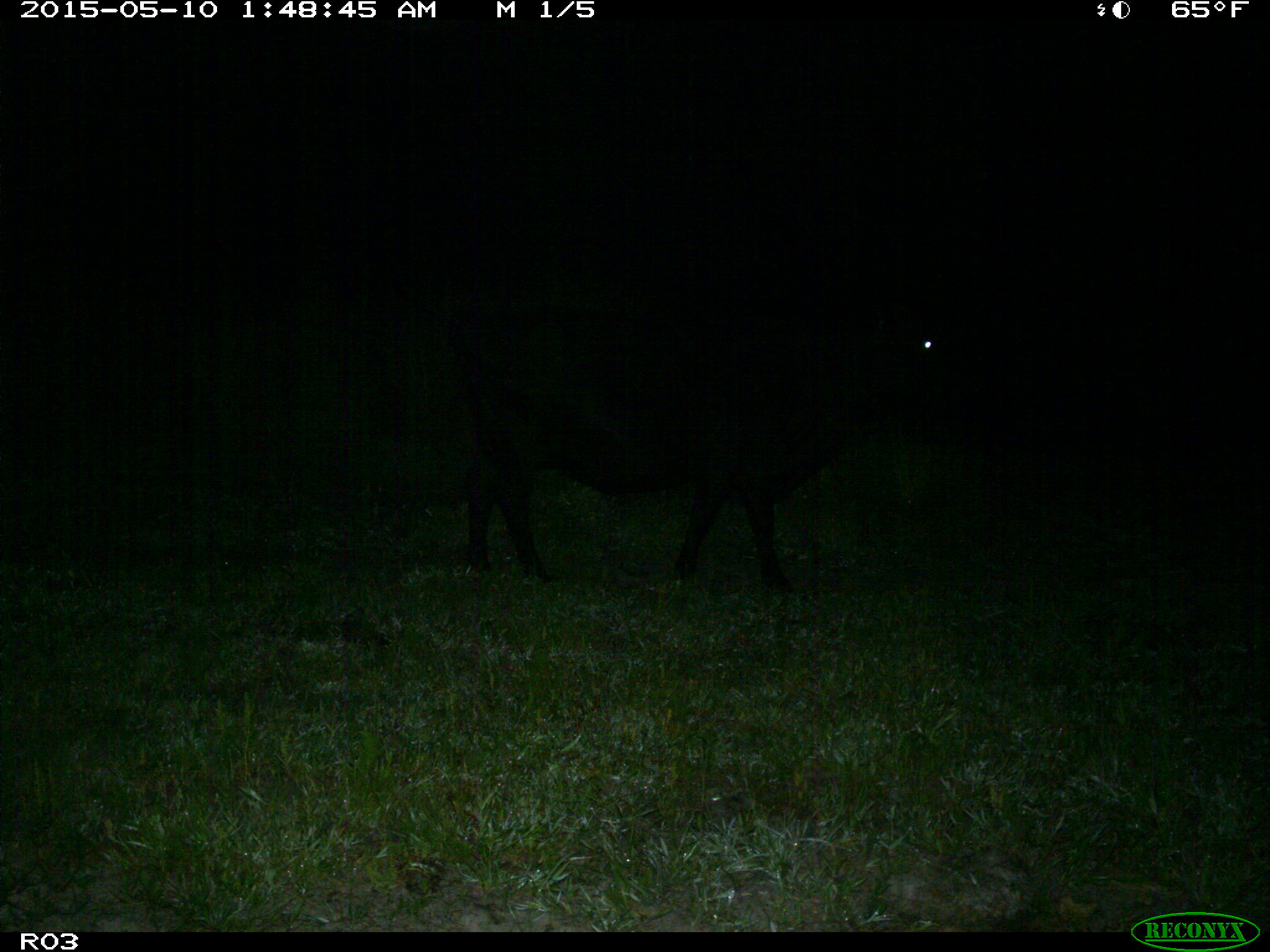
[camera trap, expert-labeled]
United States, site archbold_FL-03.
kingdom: Animalia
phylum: Chordata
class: Mammalia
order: Artiodactyla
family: Bovidae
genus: Bos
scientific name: Bos taurus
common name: domestic cow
Bos taurus (domestic cow).